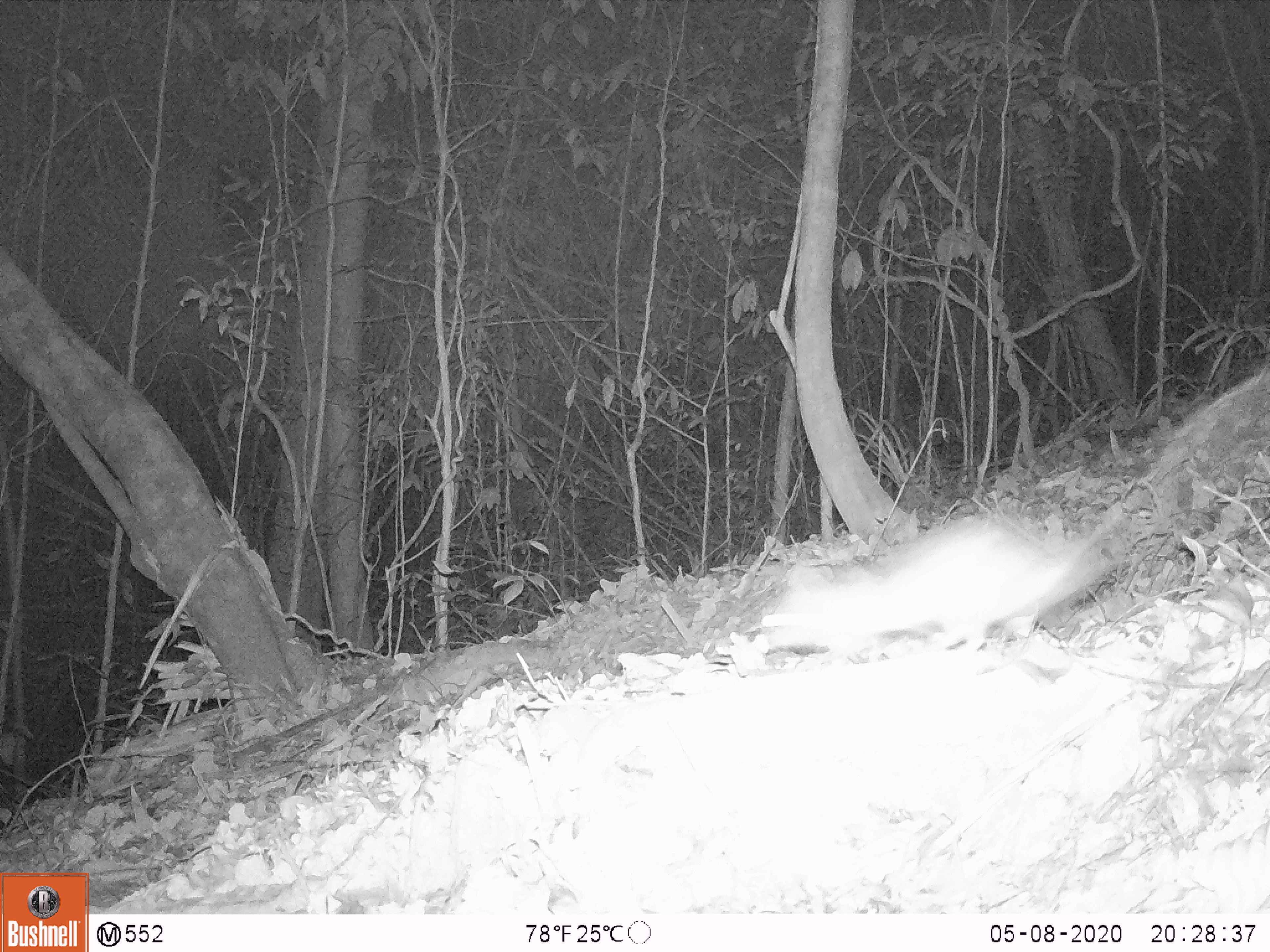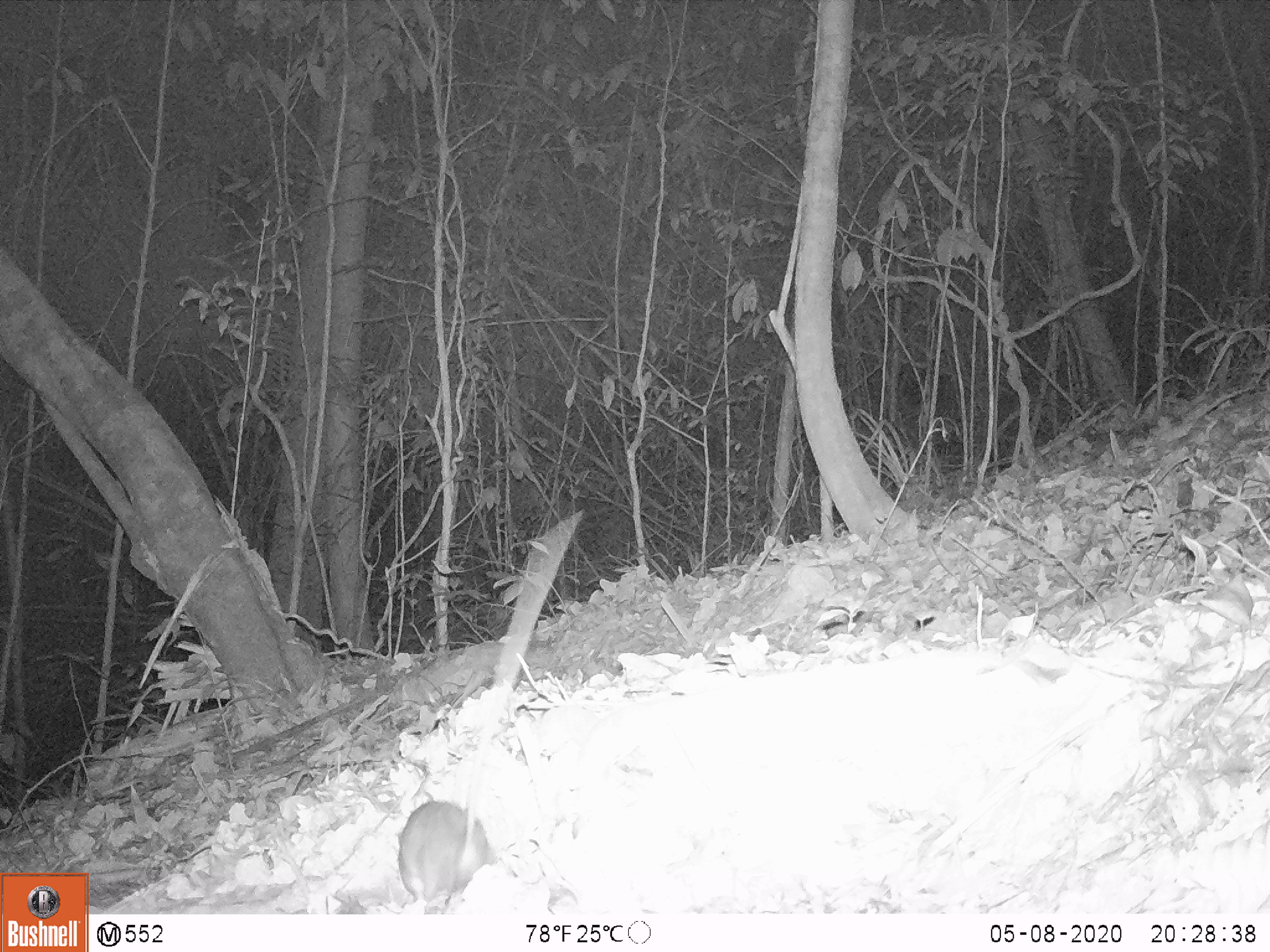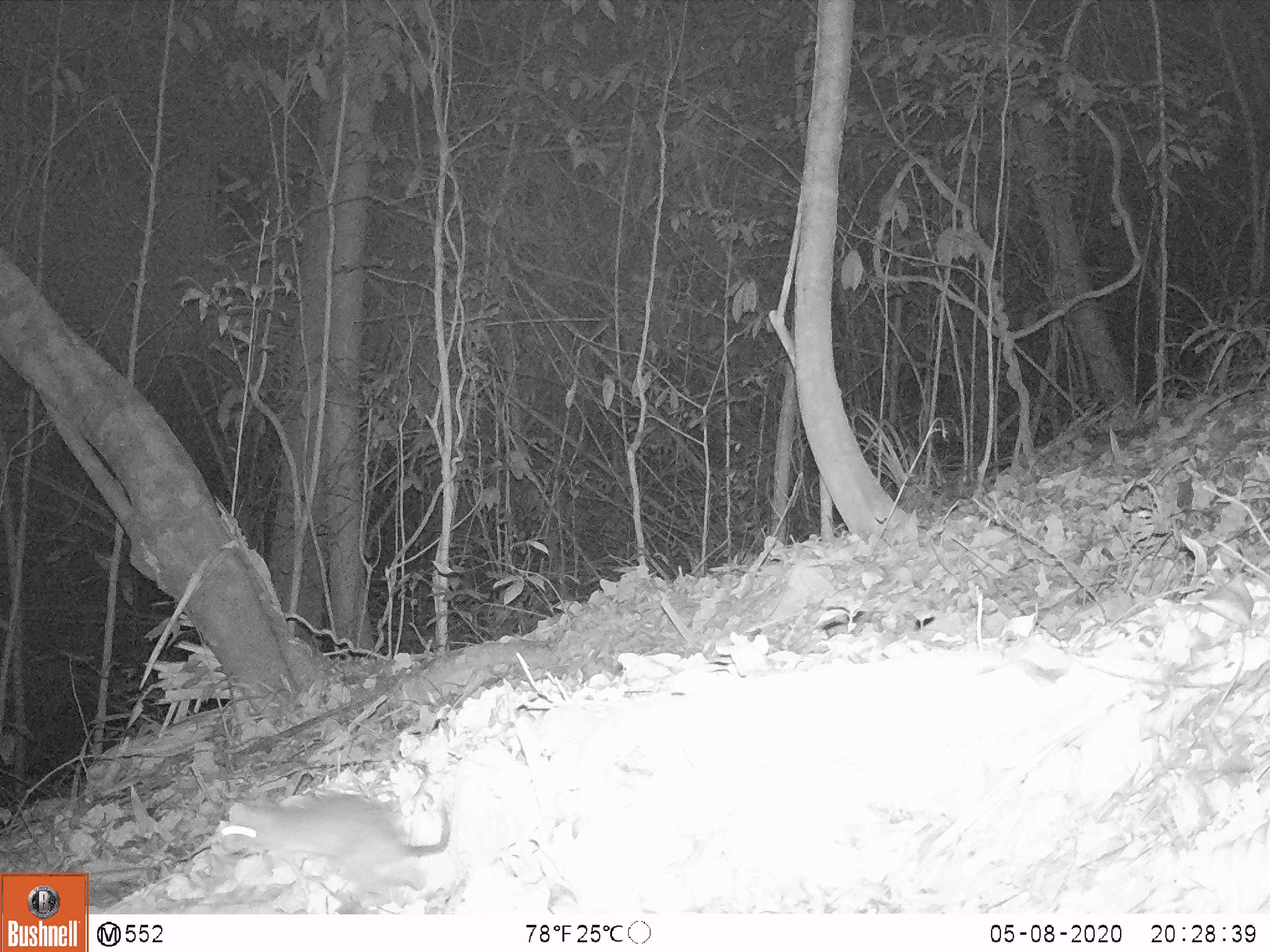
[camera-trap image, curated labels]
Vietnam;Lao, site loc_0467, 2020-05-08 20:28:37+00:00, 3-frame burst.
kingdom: Animalia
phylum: Chordata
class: Mammalia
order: Rodentia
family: Muridae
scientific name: Muridae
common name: old-world mice and rats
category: unidentified murid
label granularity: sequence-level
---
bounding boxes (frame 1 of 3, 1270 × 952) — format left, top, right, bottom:
unidentified murid: 760, 367, 1270, 658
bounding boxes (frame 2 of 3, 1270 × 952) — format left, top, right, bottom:
unidentified murid: 396, 507, 581, 913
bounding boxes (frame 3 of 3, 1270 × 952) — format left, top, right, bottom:
unidentified murid: 219, 790, 452, 909